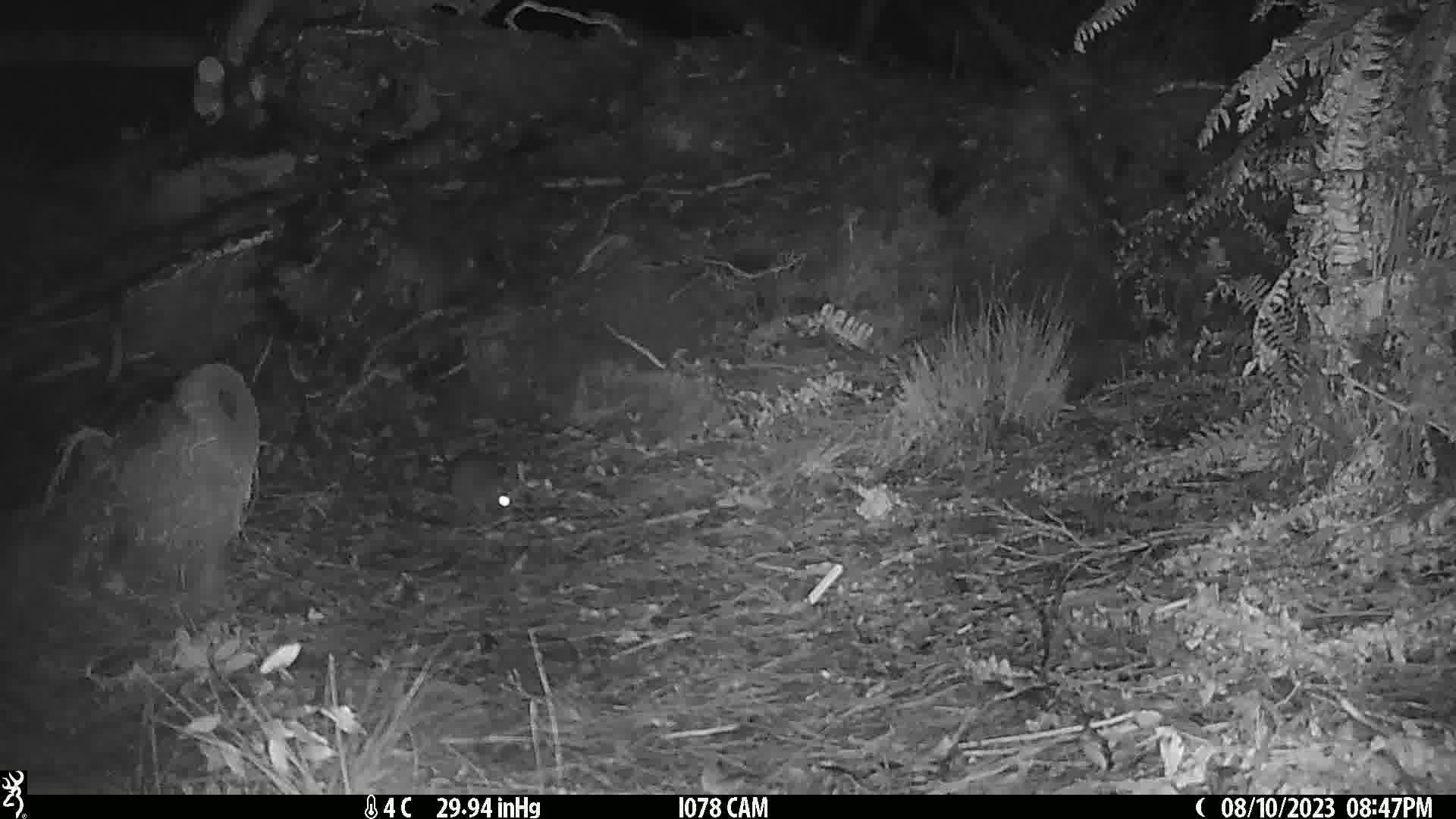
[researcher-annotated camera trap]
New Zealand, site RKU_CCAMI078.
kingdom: Animalia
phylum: Chordata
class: Mammalia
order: Rodentia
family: Muridae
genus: Rattus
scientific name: Rattus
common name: rat